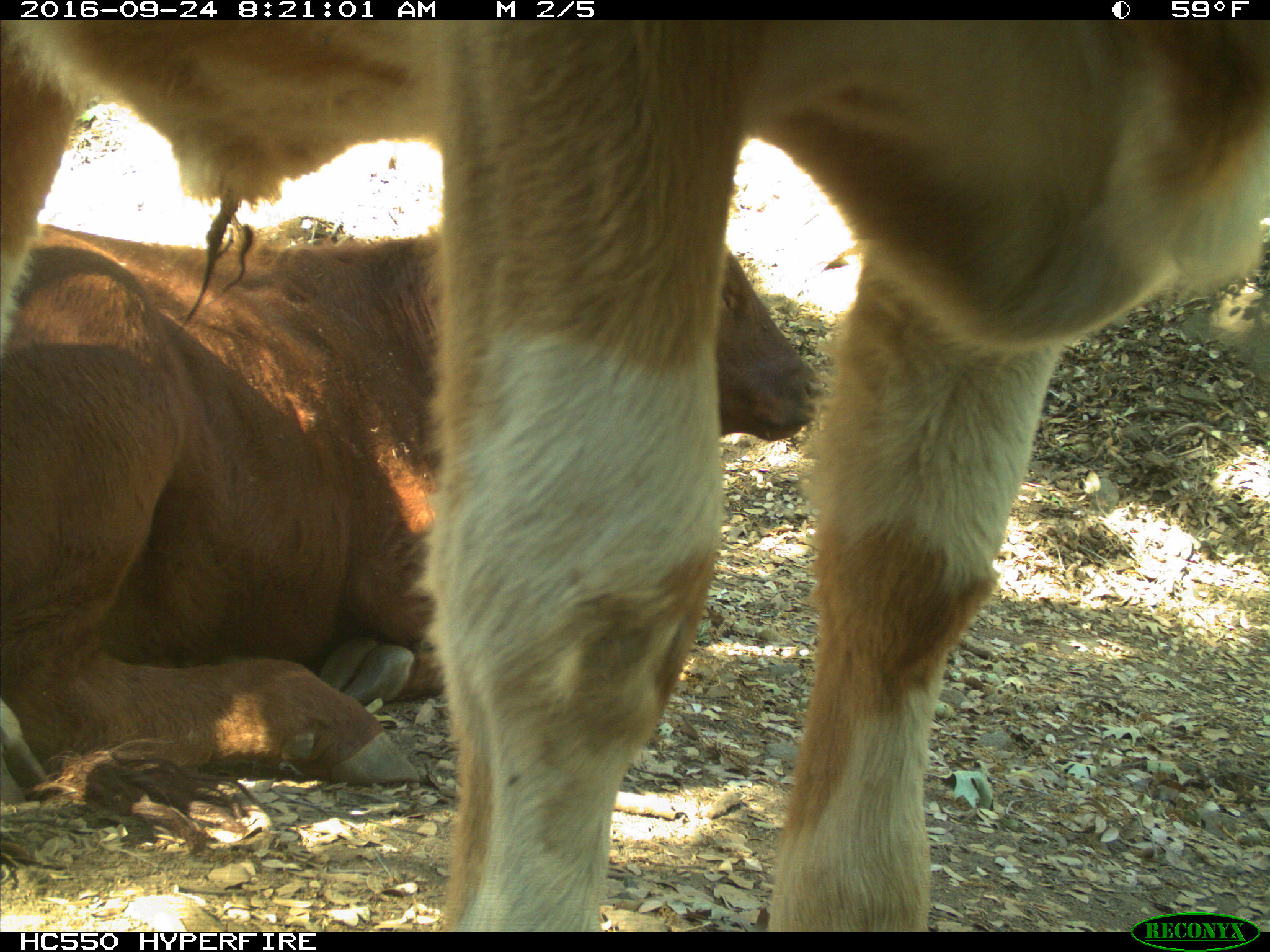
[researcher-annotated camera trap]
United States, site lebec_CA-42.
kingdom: Animalia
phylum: Chordata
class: Mammalia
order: Artiodactyla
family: Bovidae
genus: Bos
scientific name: Bos taurus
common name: domestic cow